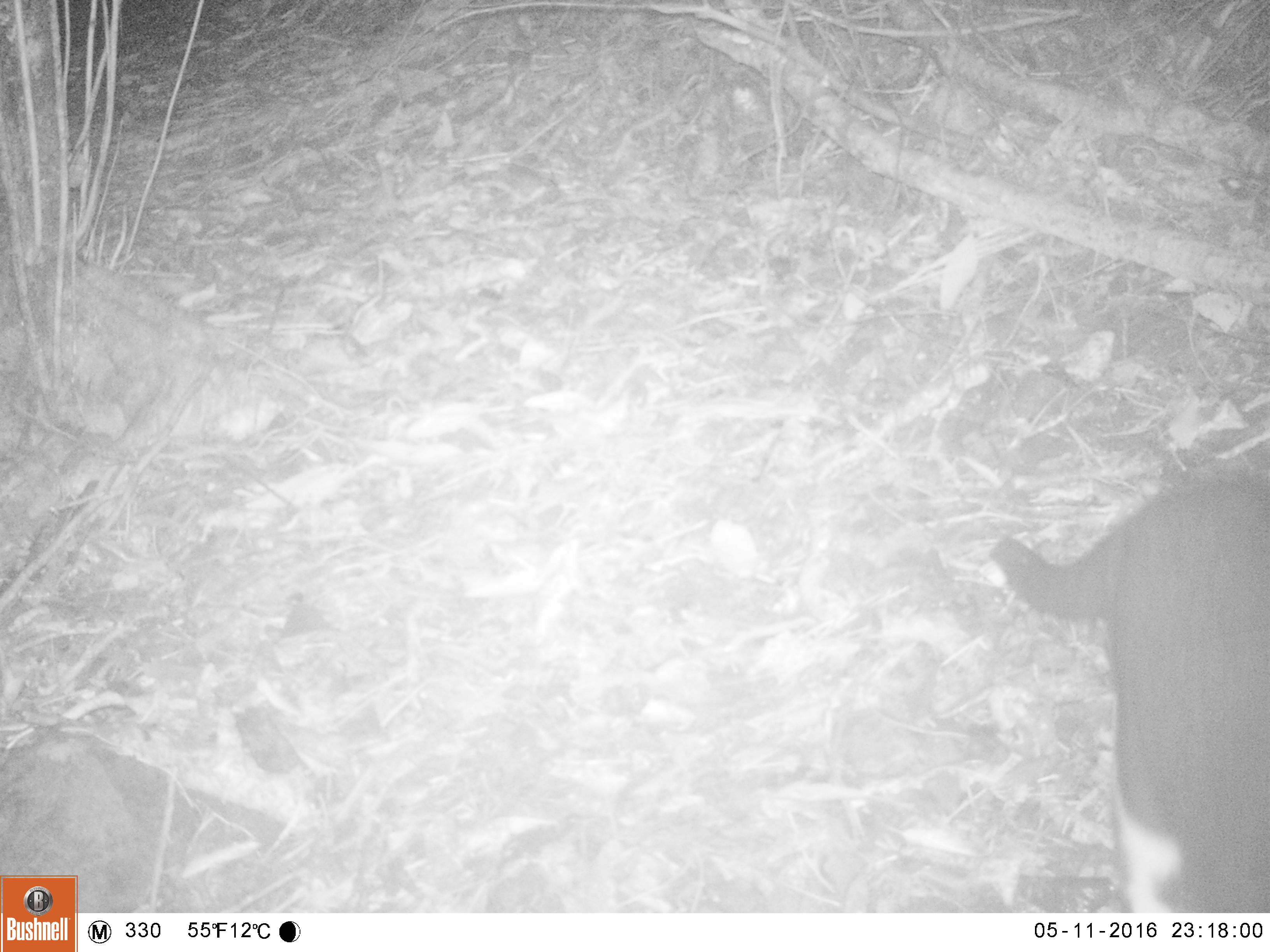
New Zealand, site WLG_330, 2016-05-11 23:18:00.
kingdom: Animalia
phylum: Chordata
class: Mammalia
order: Carnivora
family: Felidae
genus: Felis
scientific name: Felis catus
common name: domestic cat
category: cat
Cat (domestic cat) (Felis catus).